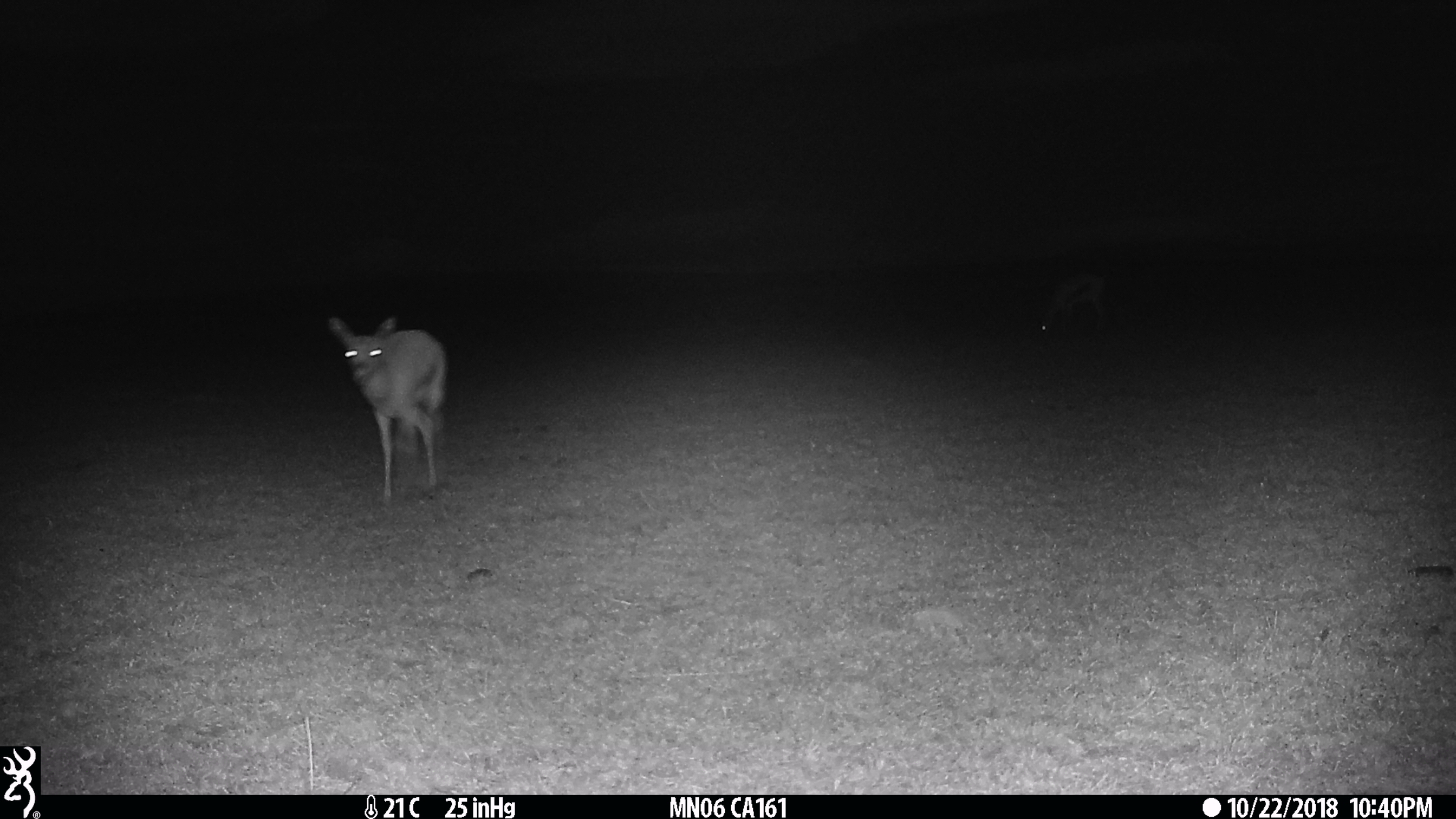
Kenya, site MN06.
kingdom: Animalia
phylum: Chordata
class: Mammalia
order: Artiodactyla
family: Bovidae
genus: Eudorcas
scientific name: Eudorcas thomsonii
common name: thomon's gazelle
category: gazelle thomsons